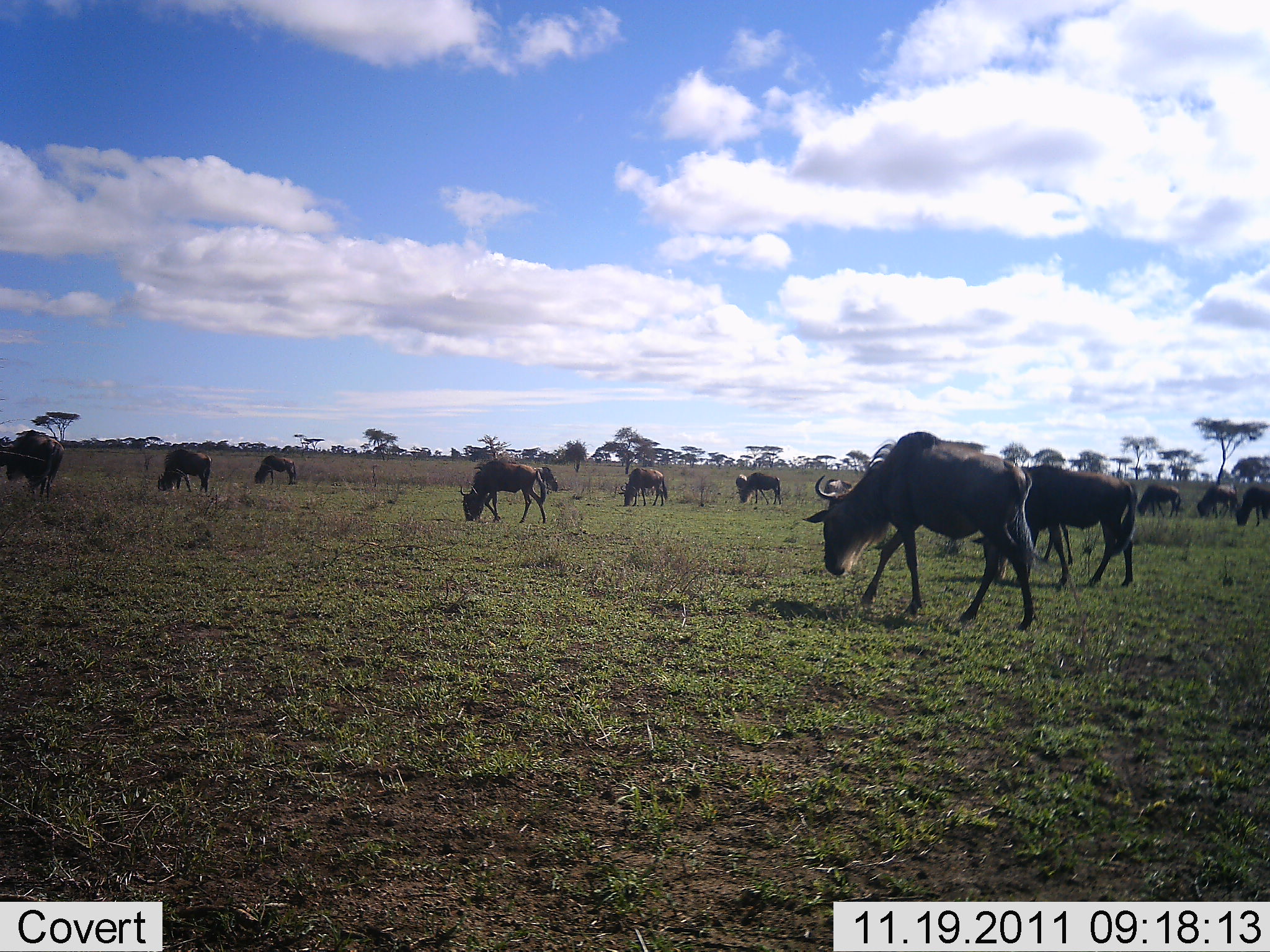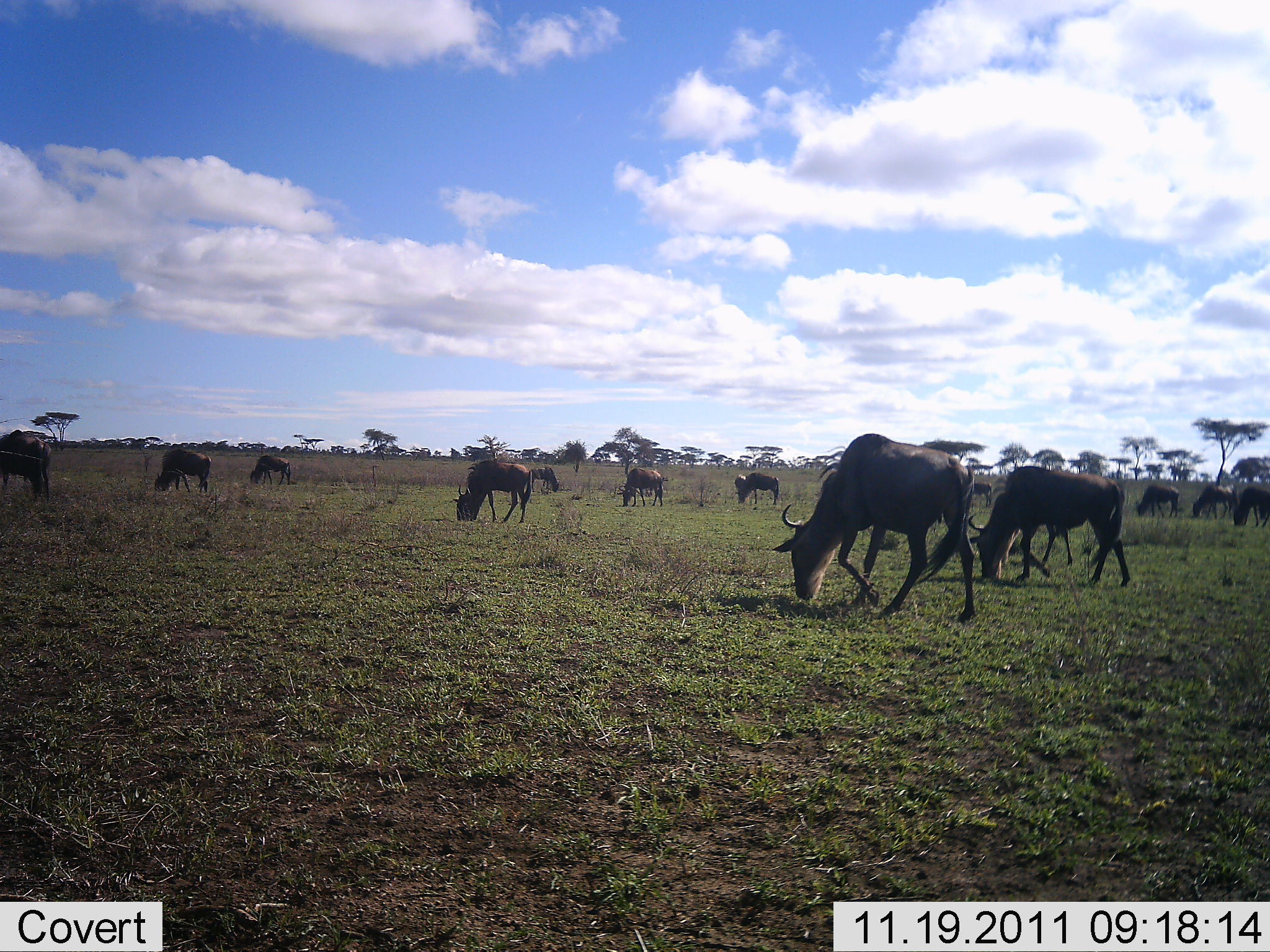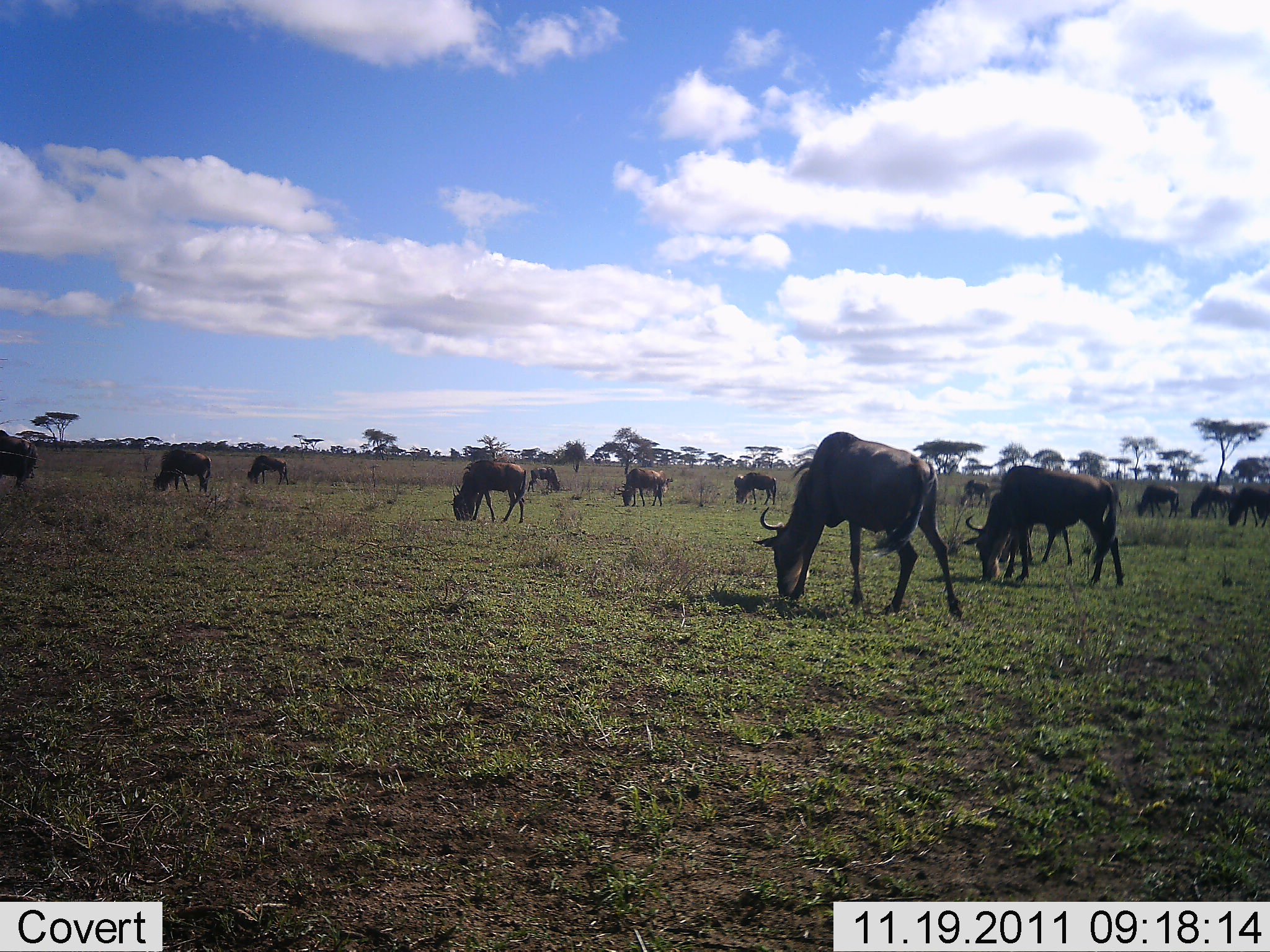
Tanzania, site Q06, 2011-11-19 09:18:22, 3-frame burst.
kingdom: Animalia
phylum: Chordata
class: Mammalia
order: Artiodactyla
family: Bovidae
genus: Connochaetes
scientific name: Connochaetes taurinus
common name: blue wildebeest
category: wildebeest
Wildebeest (blue wildebeest) (Connochaetes taurinus), count 11-50. Behavior (volunteer vote fractions): standing 9%, resting 0%, moving 55%, interacting 0%. Young present (vote fraction): 0%. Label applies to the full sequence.